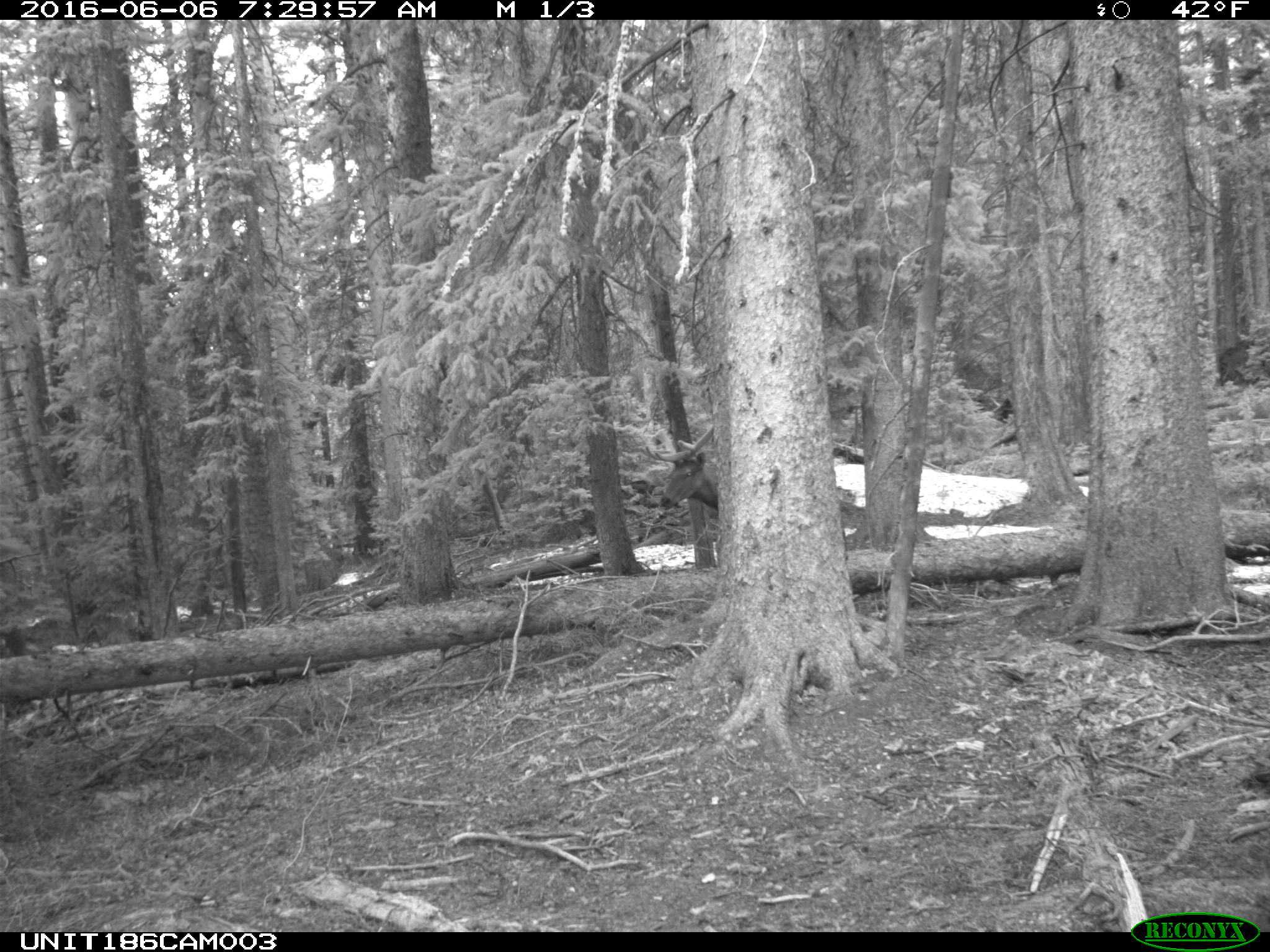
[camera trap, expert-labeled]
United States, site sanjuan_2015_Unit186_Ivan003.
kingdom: Animalia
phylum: Chordata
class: Mammalia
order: Artiodactyla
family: Cervidae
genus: Cervus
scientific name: Cervus elaphus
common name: red deer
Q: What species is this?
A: Cervus elaphus (red deer).